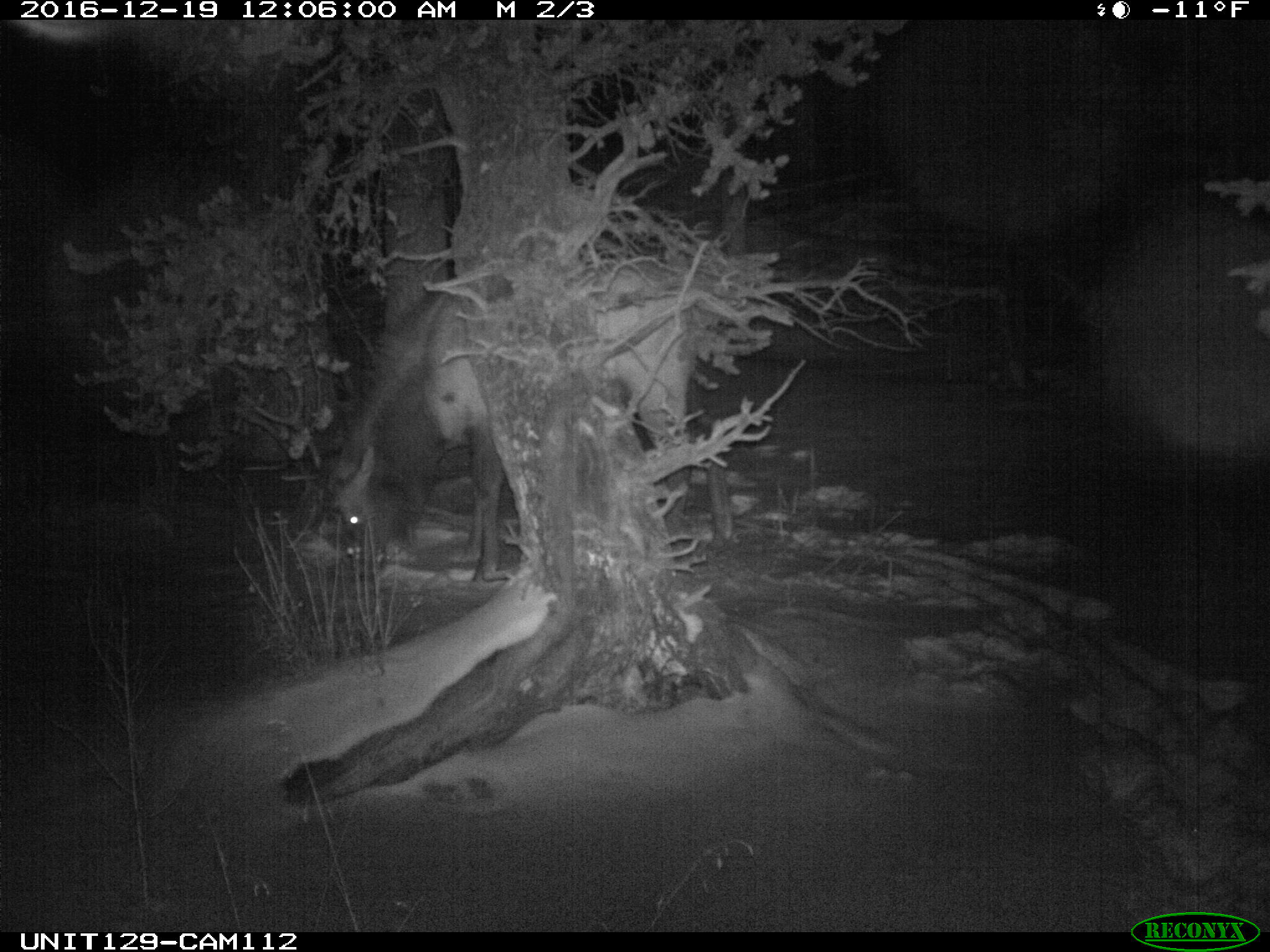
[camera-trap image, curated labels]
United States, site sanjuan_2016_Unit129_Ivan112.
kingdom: Animalia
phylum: Chordata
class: Mammalia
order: Artiodactyla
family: Cervidae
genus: Cervus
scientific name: Cervus elaphus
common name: red deer